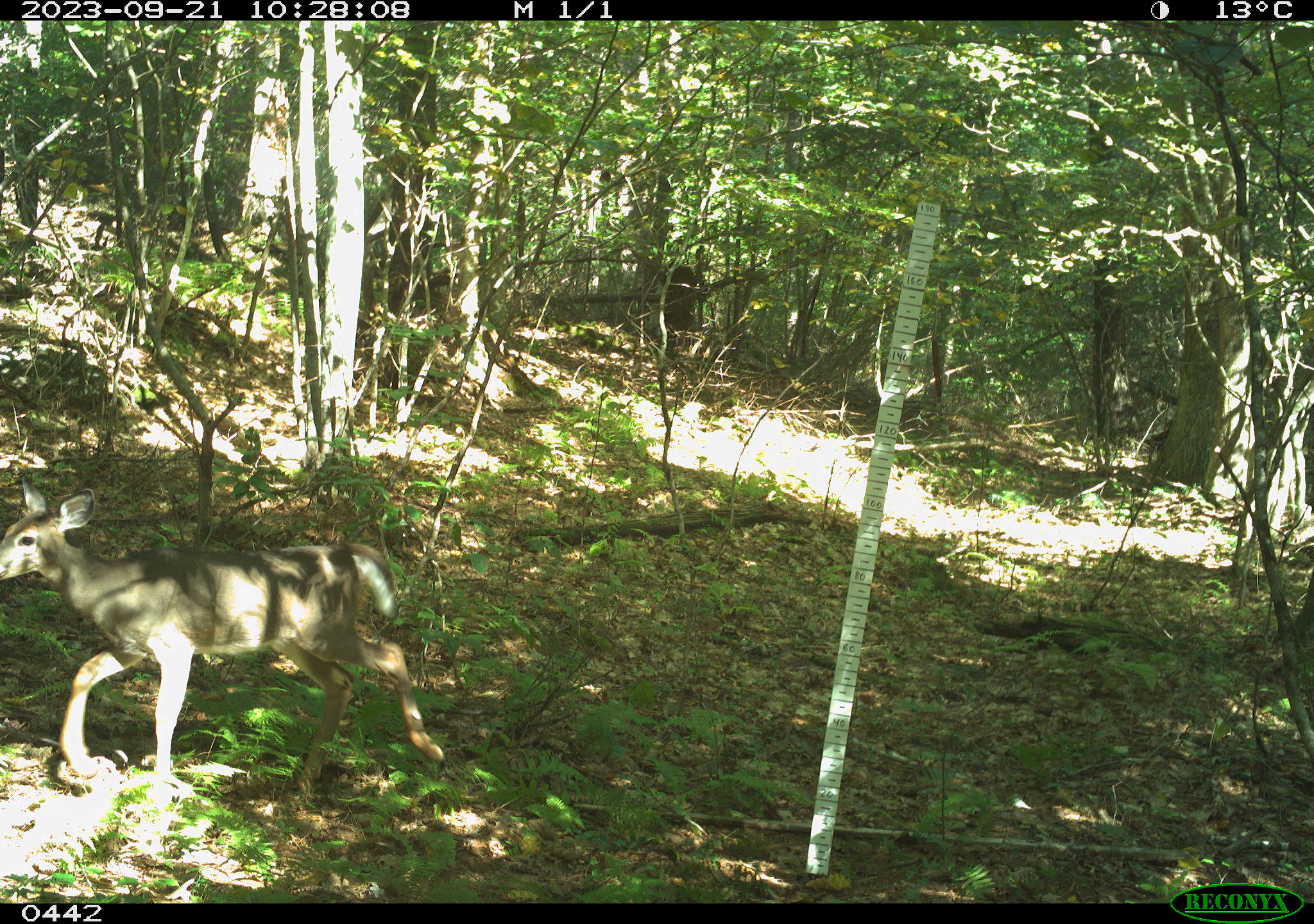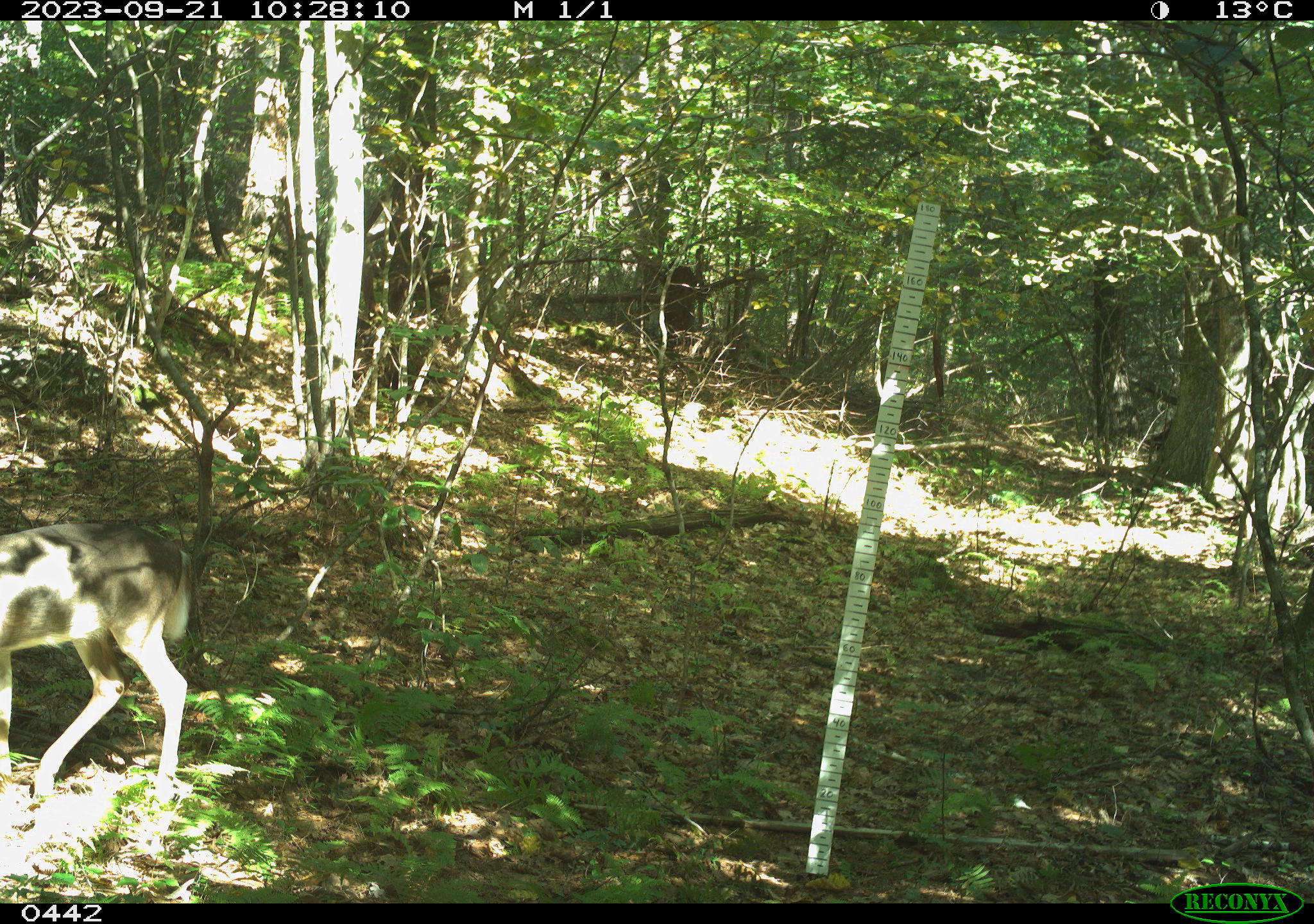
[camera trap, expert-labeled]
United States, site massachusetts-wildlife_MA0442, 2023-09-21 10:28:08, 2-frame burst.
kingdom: Animalia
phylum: Chordata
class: Mammalia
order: Artiodactyla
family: Cervidae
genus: Odocoileus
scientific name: Odocoileus virginianus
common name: white-tailed deer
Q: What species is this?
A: White-tailed deer (Odocoileus virginianus).